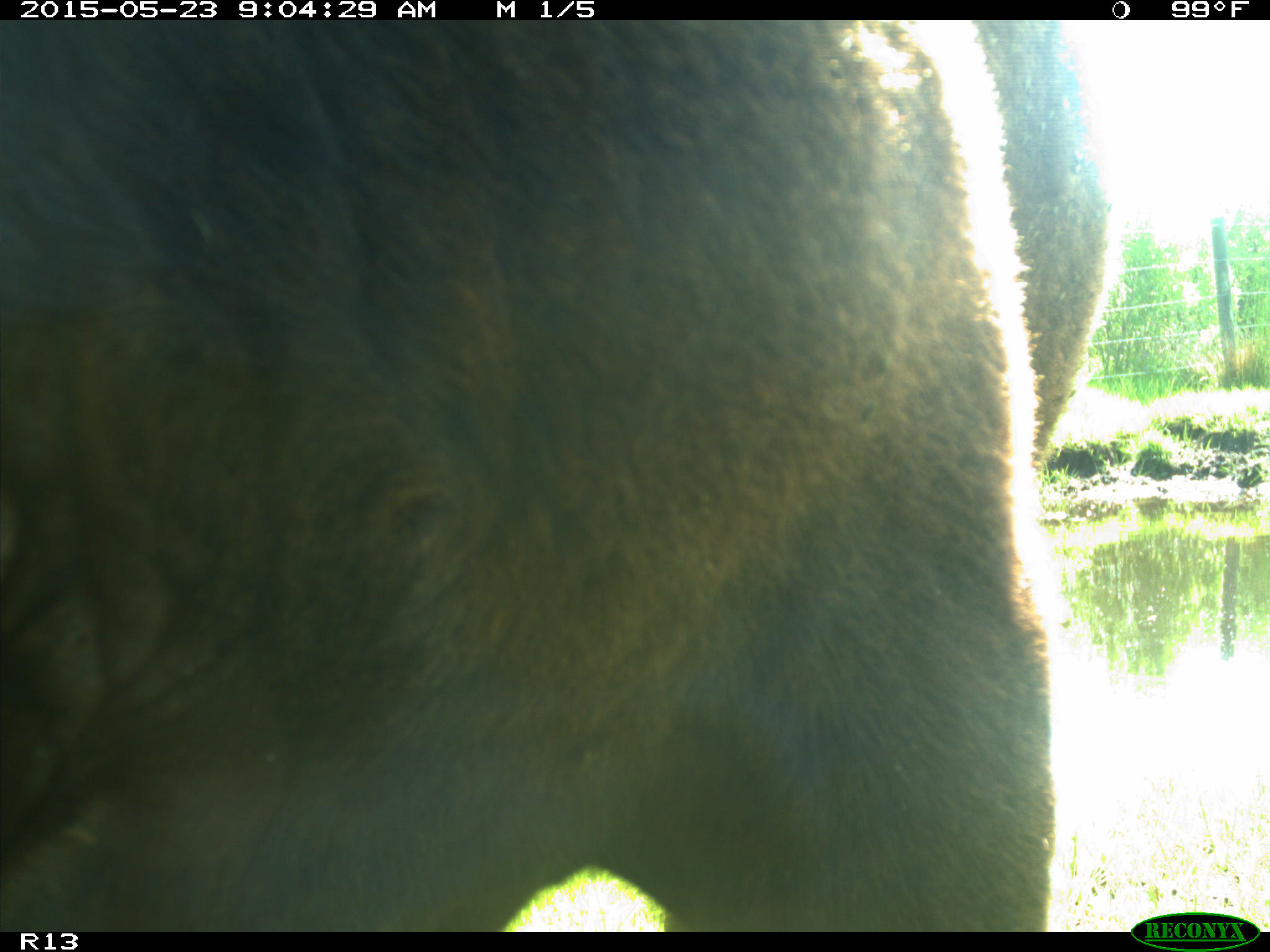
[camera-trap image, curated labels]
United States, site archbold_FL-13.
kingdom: Animalia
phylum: Chordata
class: Mammalia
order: Artiodactyla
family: Bovidae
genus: Bos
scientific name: Bos taurus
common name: domestic cow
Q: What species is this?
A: Bos taurus (domestic cow).